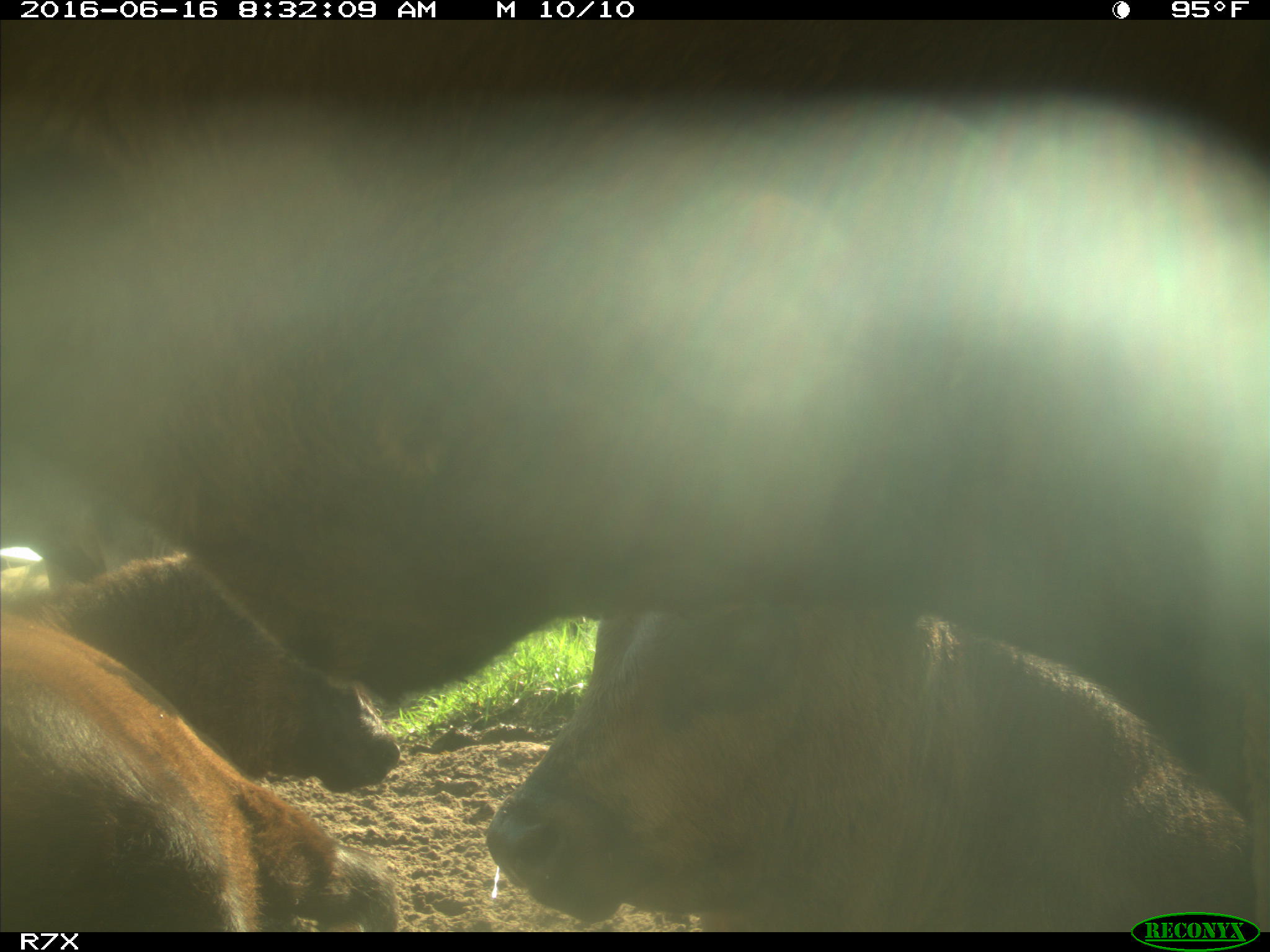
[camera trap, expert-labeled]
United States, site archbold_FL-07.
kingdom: Animalia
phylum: Chordata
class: Mammalia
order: Artiodactyla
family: Bovidae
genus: Bos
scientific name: Bos taurus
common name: domestic cow